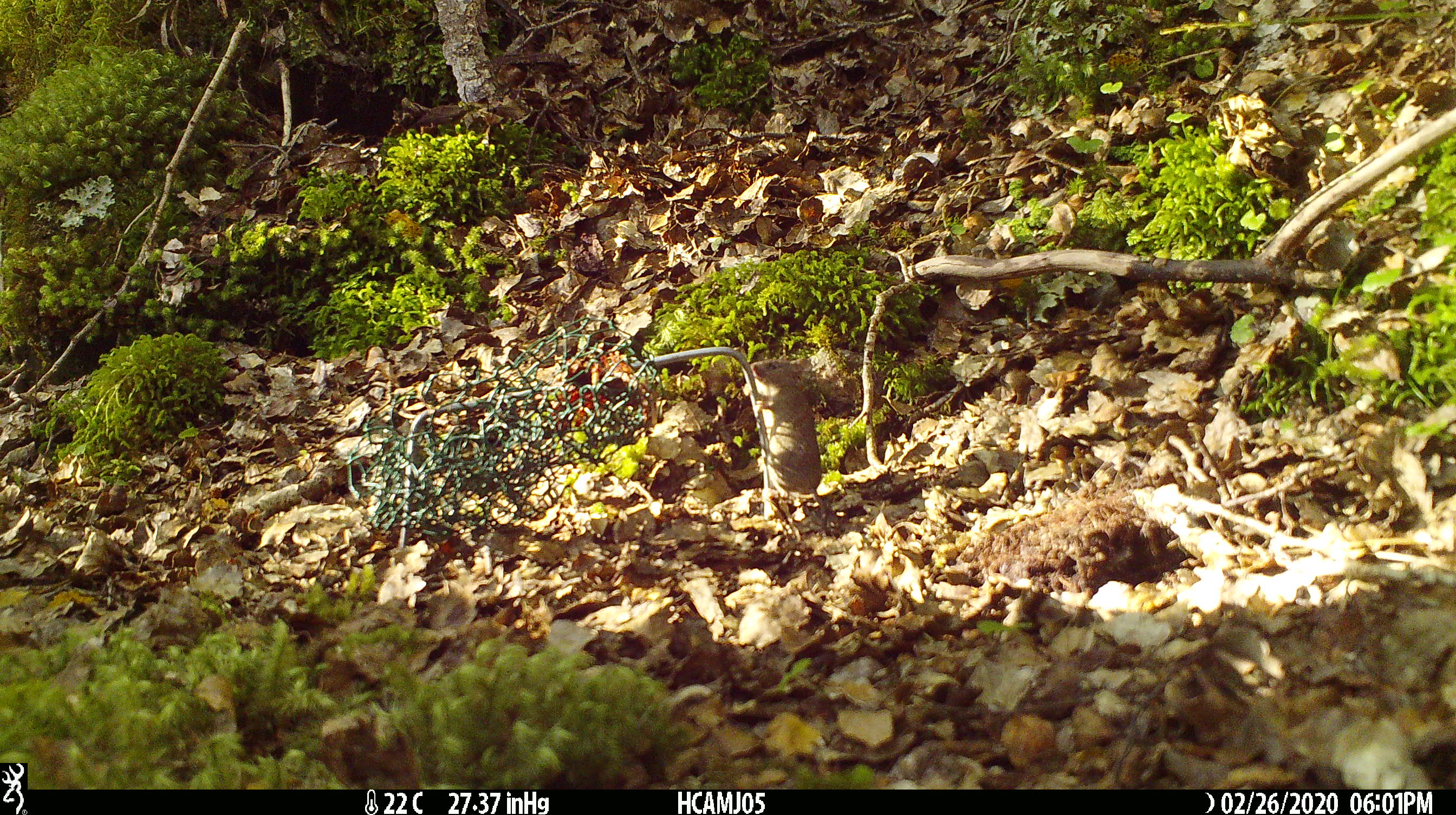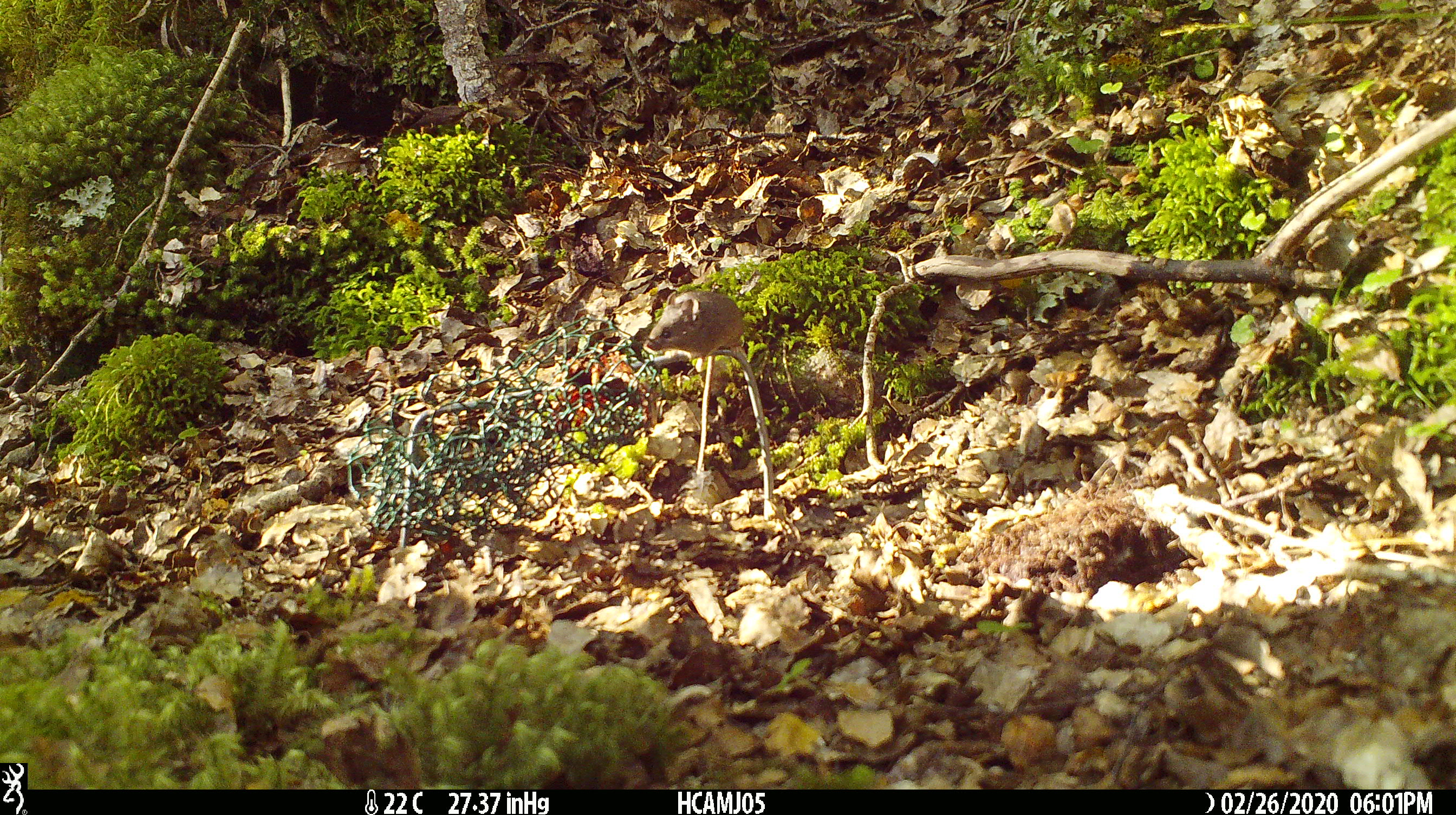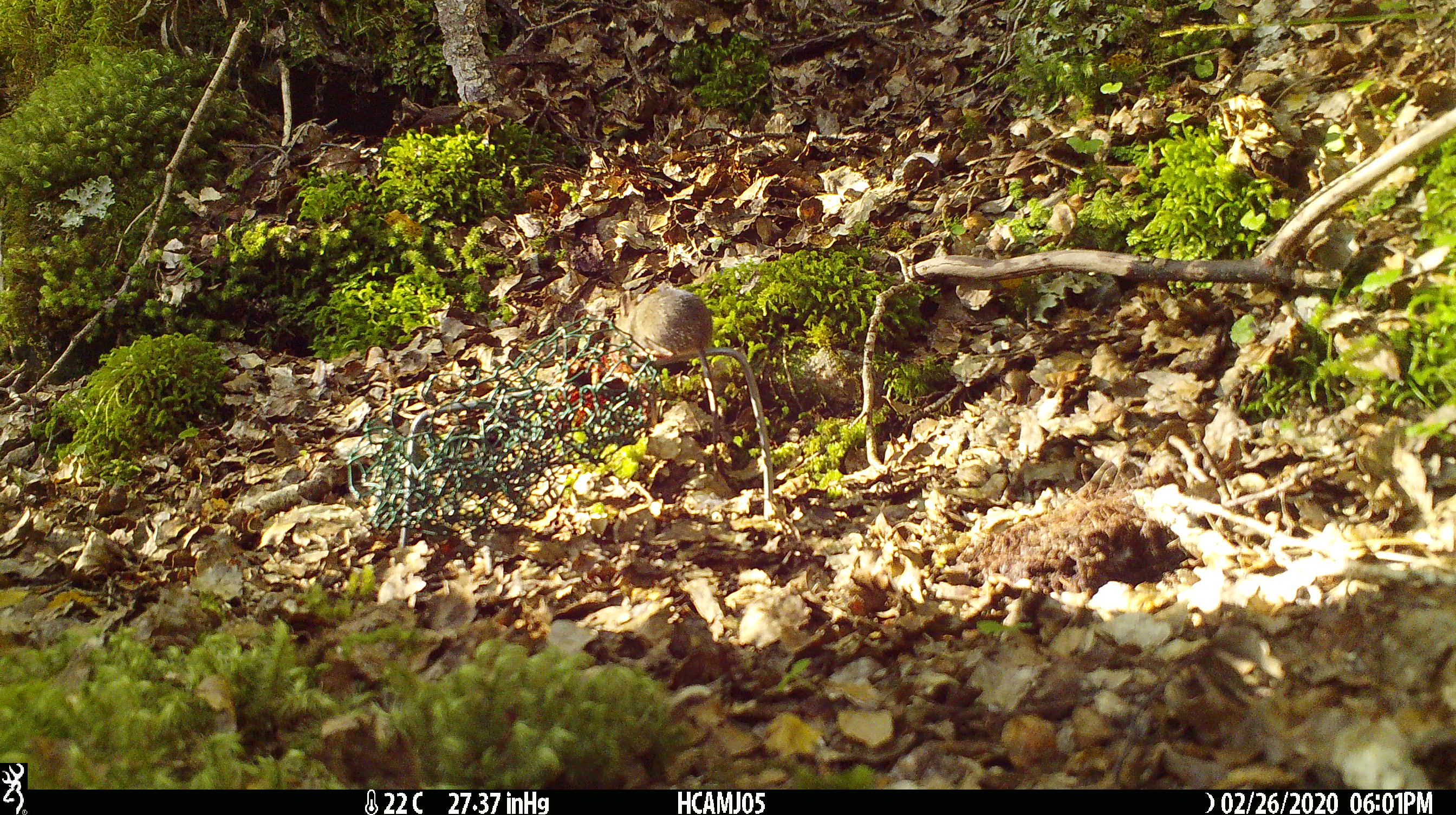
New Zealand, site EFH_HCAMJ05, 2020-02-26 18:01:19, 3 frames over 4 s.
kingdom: Animalia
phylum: Chordata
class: Mammalia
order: Rodentia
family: Muridae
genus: Mus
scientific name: Mus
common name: mouse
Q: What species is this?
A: Mouse (Mus).